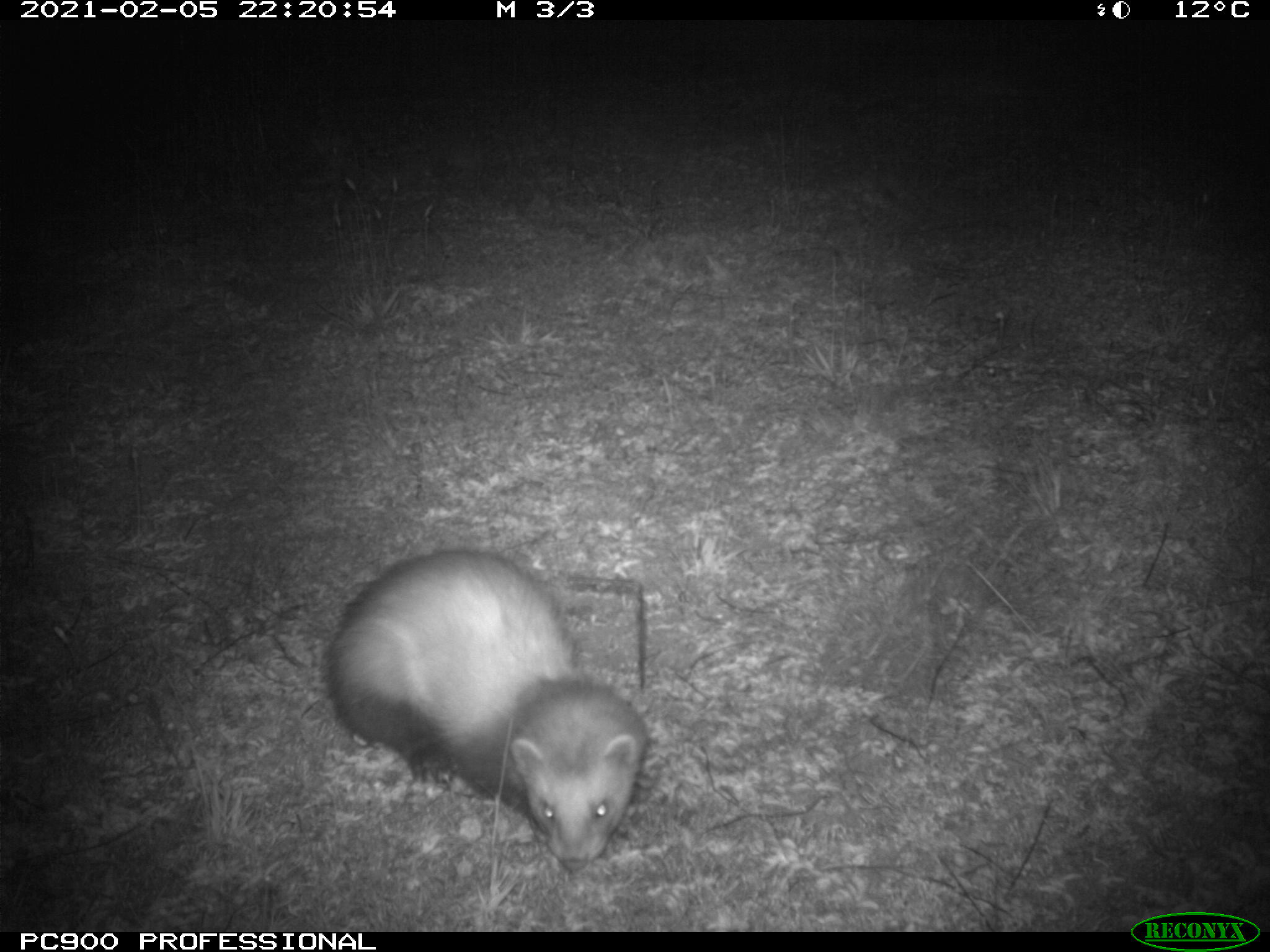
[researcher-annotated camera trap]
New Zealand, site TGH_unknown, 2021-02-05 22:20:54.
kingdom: Animalia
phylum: Chordata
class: Mammalia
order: Carnivora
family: Mustelidae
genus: Mustela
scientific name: Mustela furo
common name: ferret